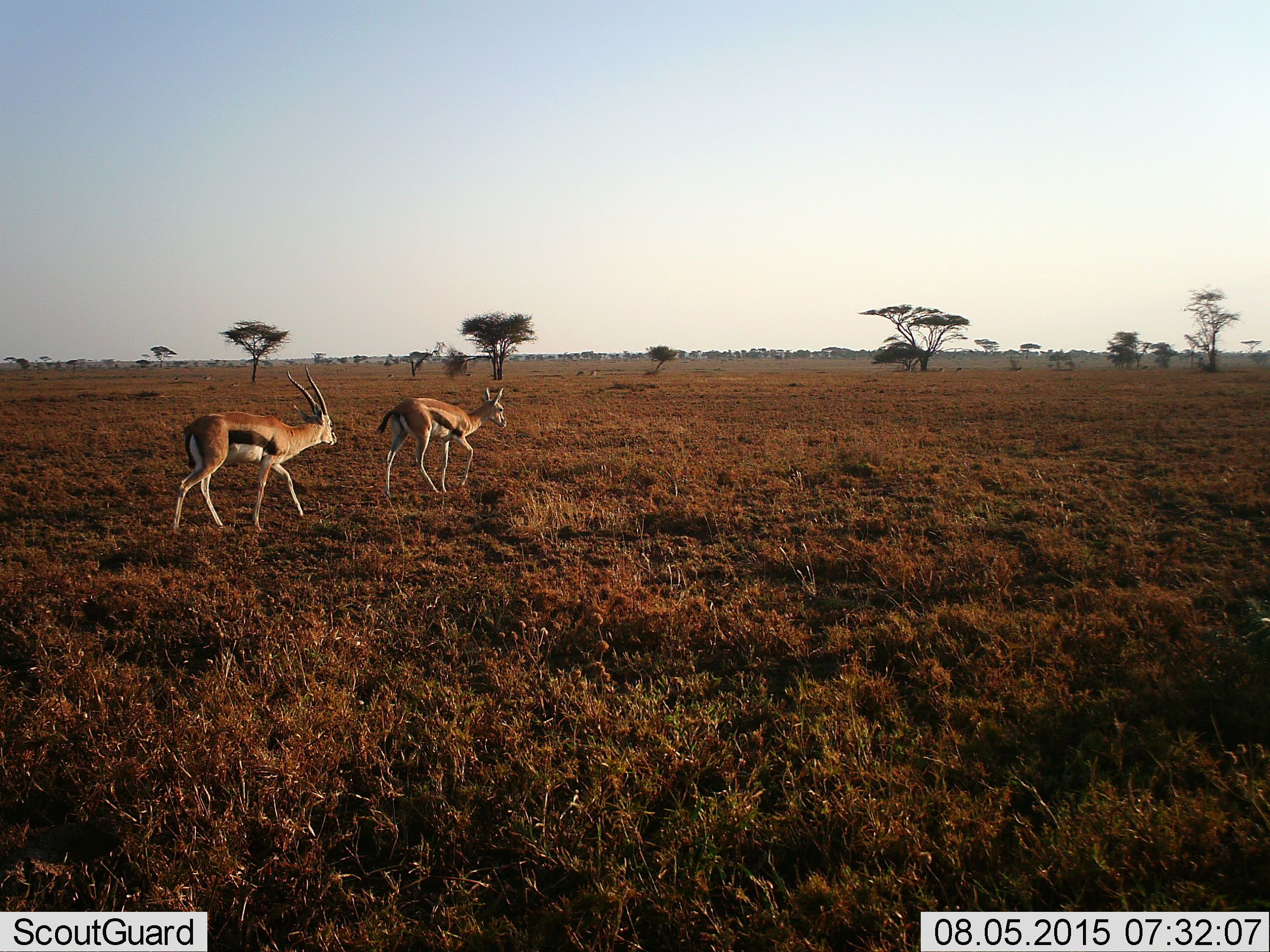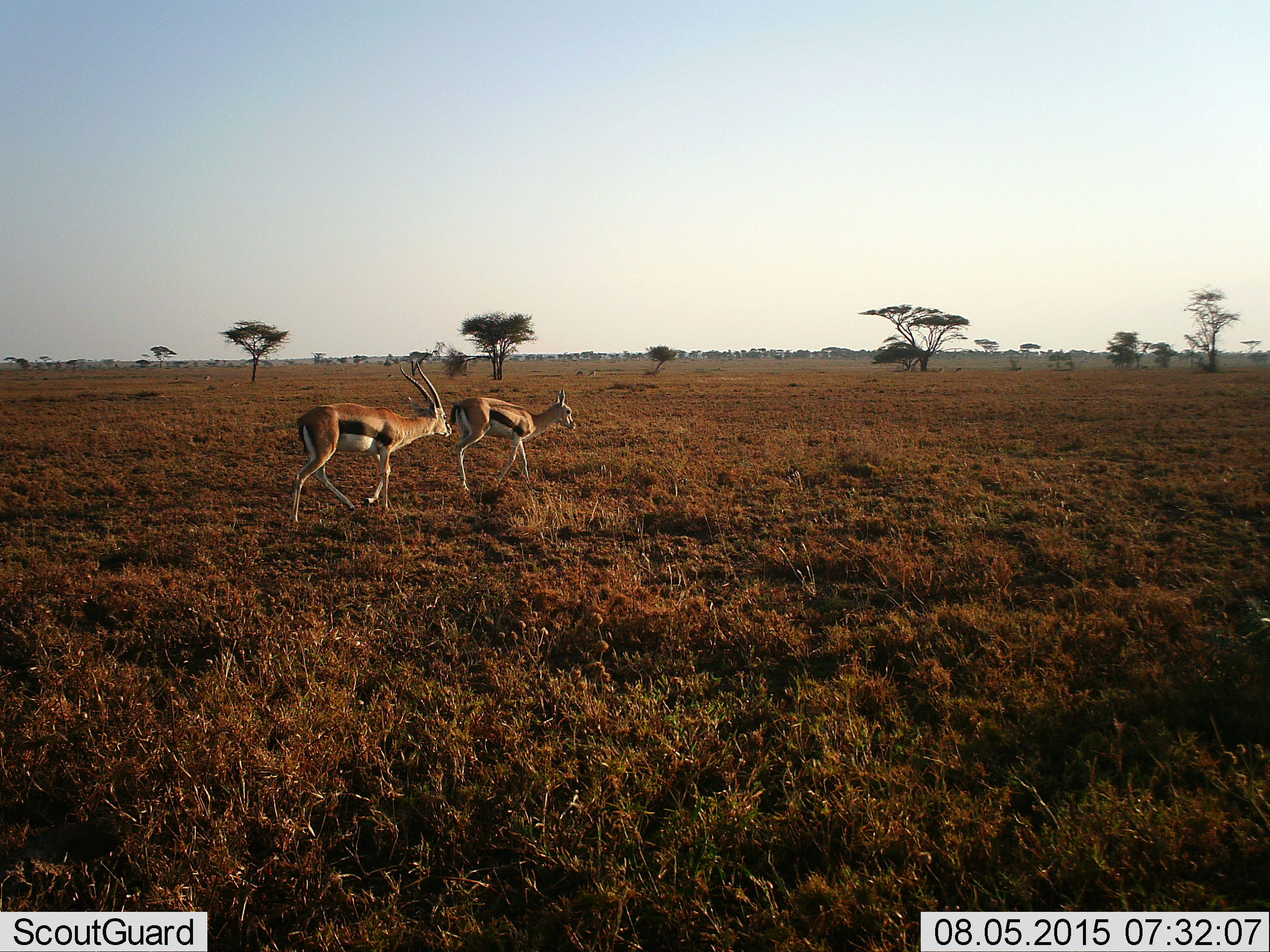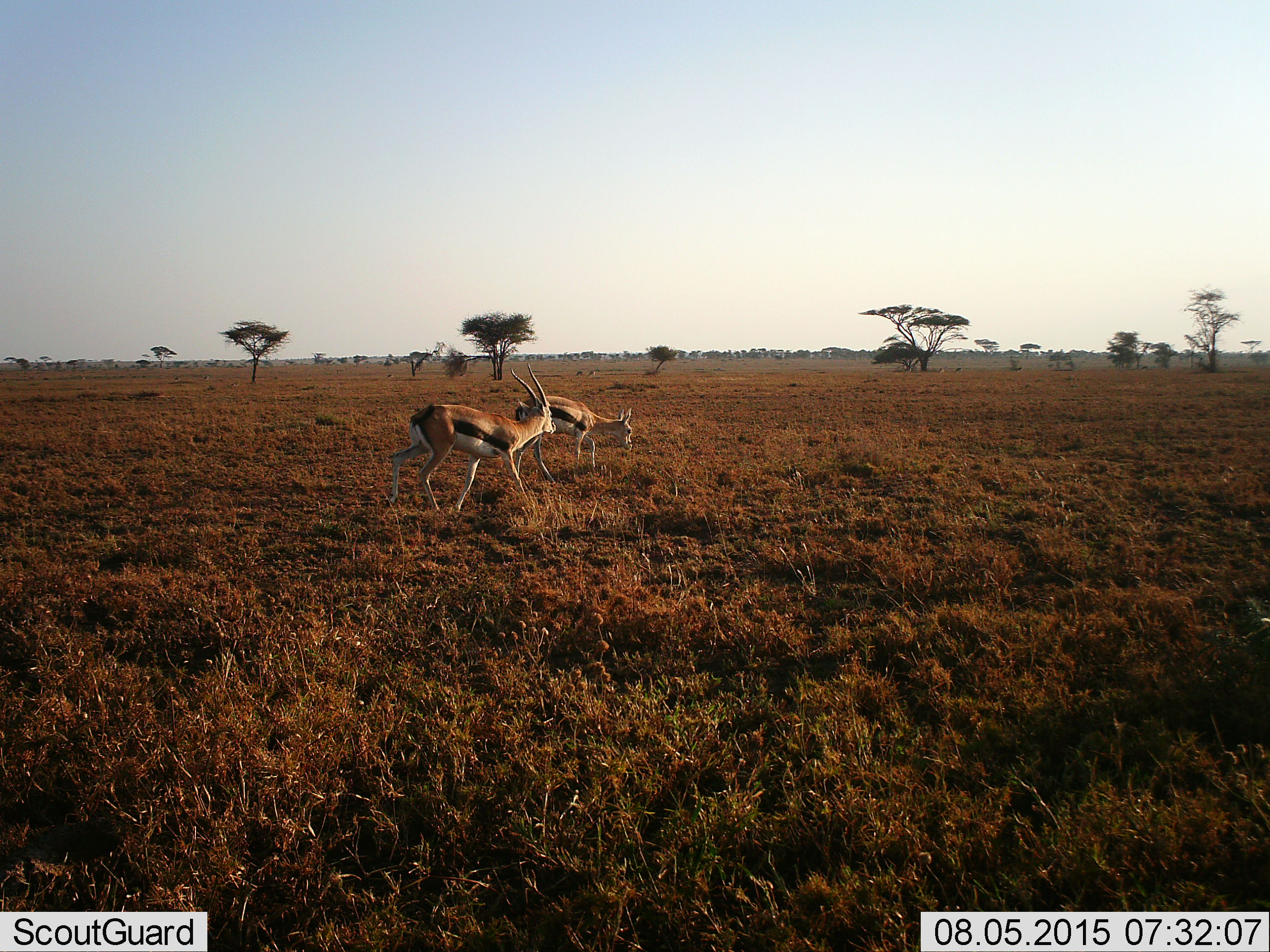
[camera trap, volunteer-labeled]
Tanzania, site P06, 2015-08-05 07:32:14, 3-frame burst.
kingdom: Animalia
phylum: Chordata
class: Mammalia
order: Artiodactyla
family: Bovidae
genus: Eudorcas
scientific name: Eudorcas thomsonii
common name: thomson's gazelle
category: gazellethomsons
Gazellethomsons (thomson's gazelle) (Eudorcas thomsonii), count 2. Behavior (volunteer vote fractions): standing 22%, resting 0%, moving 89%, interacting 0%. Young present (vote fraction): 11%. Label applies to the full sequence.